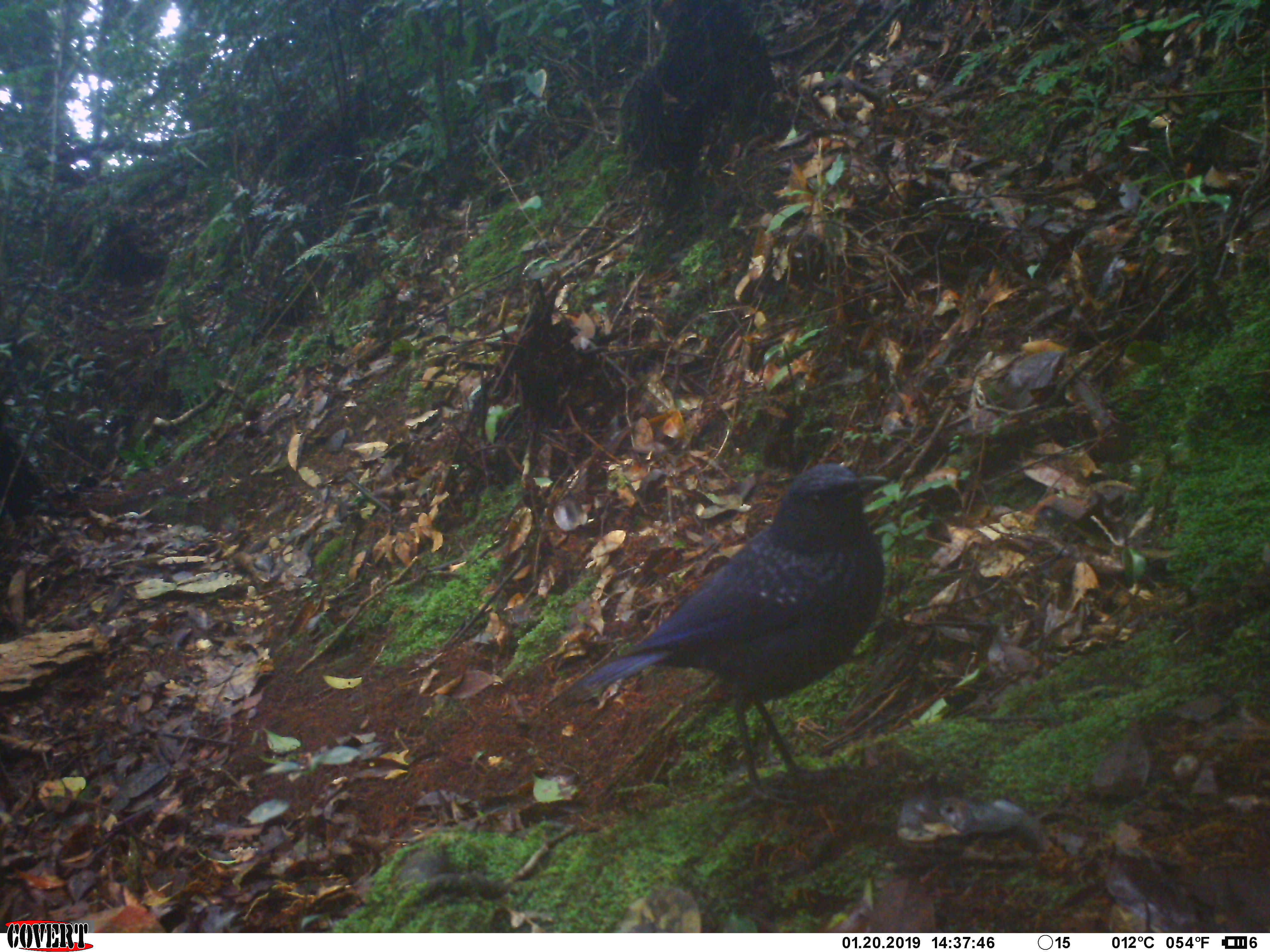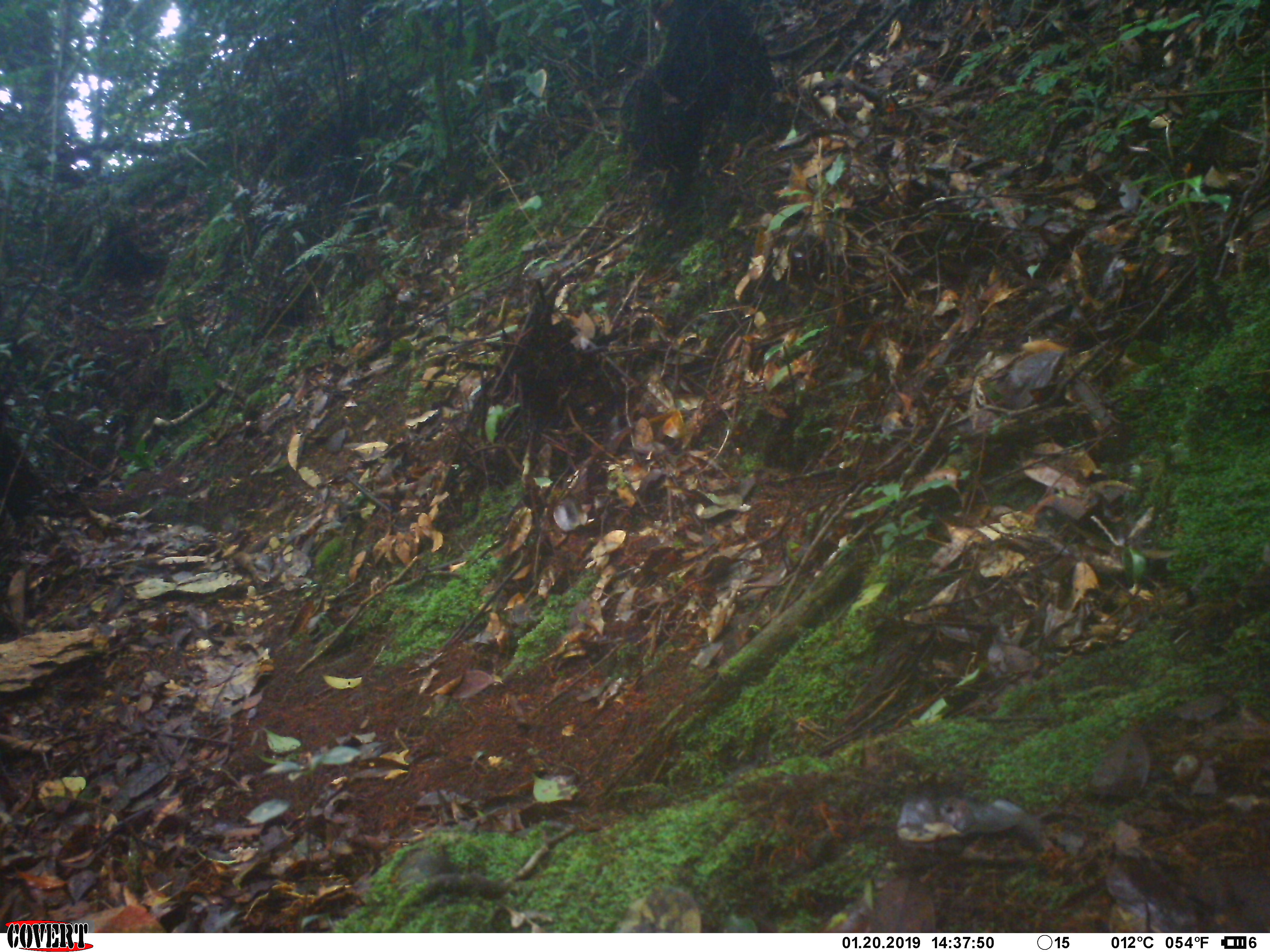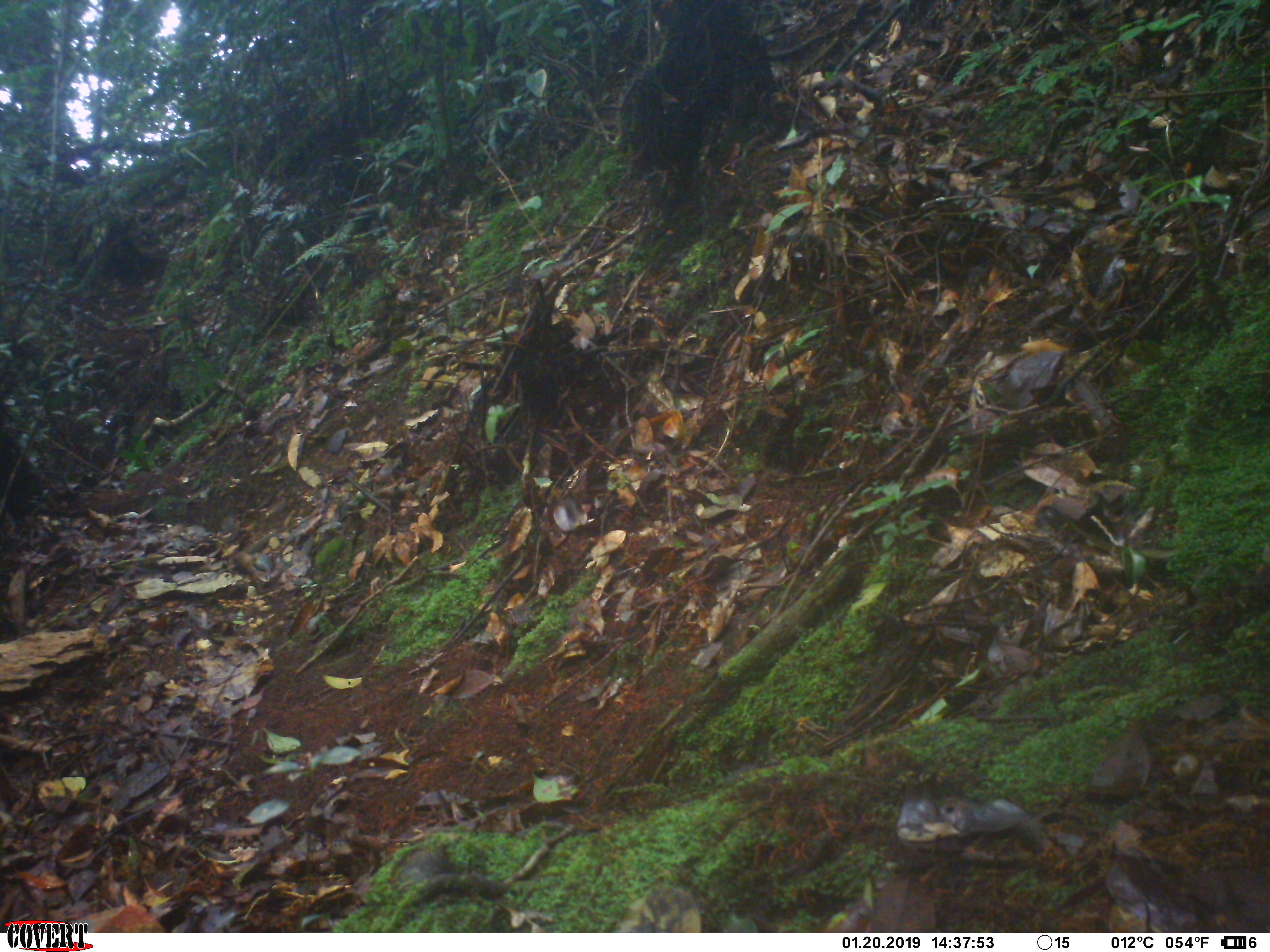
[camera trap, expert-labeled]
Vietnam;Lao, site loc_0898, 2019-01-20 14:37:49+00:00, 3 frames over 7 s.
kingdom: Animalia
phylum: Chordata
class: Aves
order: Passeriformes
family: Muscicapidae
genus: Myophonus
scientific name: Myophonus caeruleus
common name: blue whistling thrush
Blue whistling thrush (Myophonus caeruleus). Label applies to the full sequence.